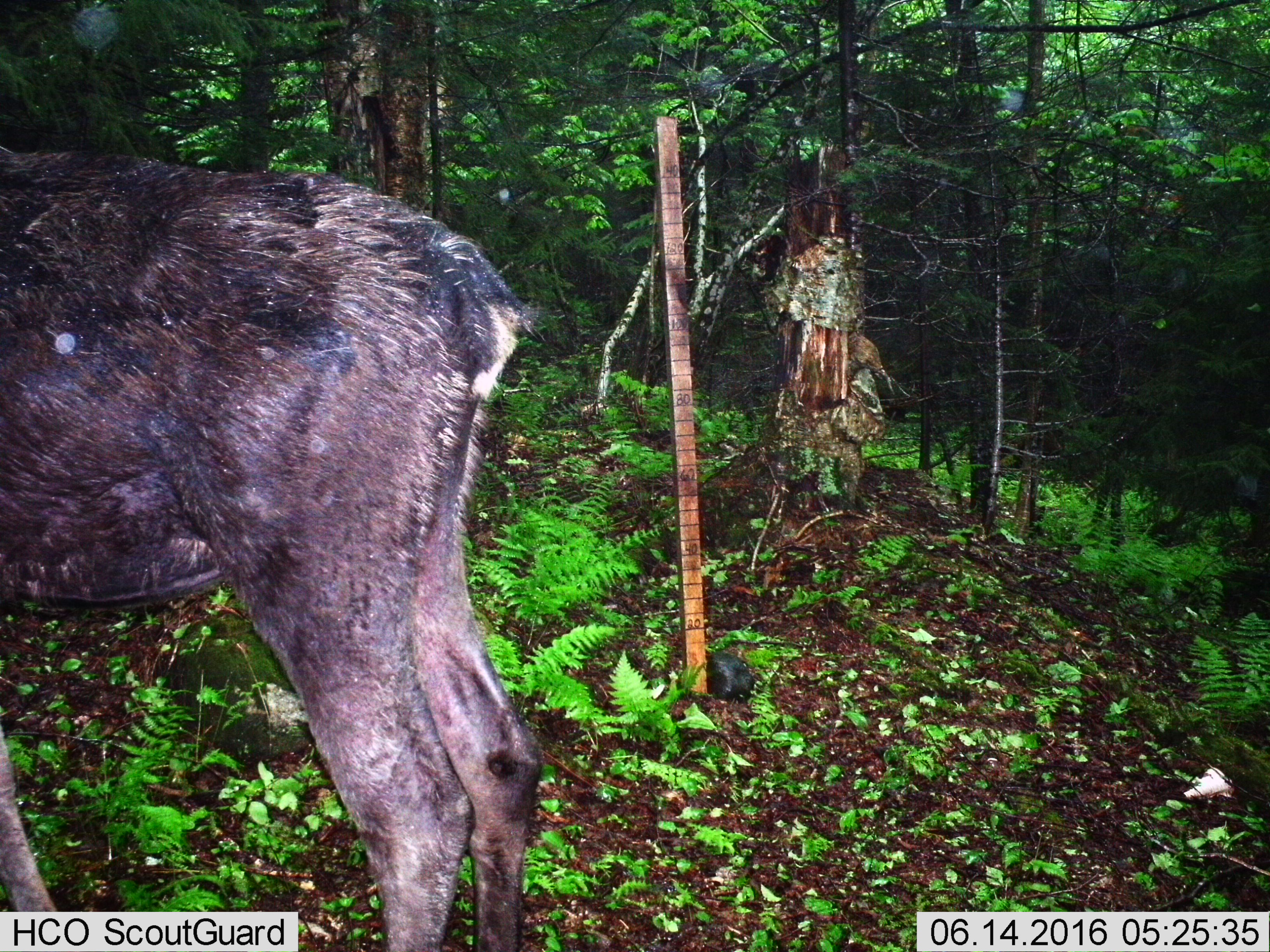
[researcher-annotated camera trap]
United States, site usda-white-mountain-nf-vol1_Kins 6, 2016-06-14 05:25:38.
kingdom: Animalia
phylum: Chordata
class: Mammalia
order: Artiodactyla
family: Cervidae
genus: Alces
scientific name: Alces alces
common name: moose